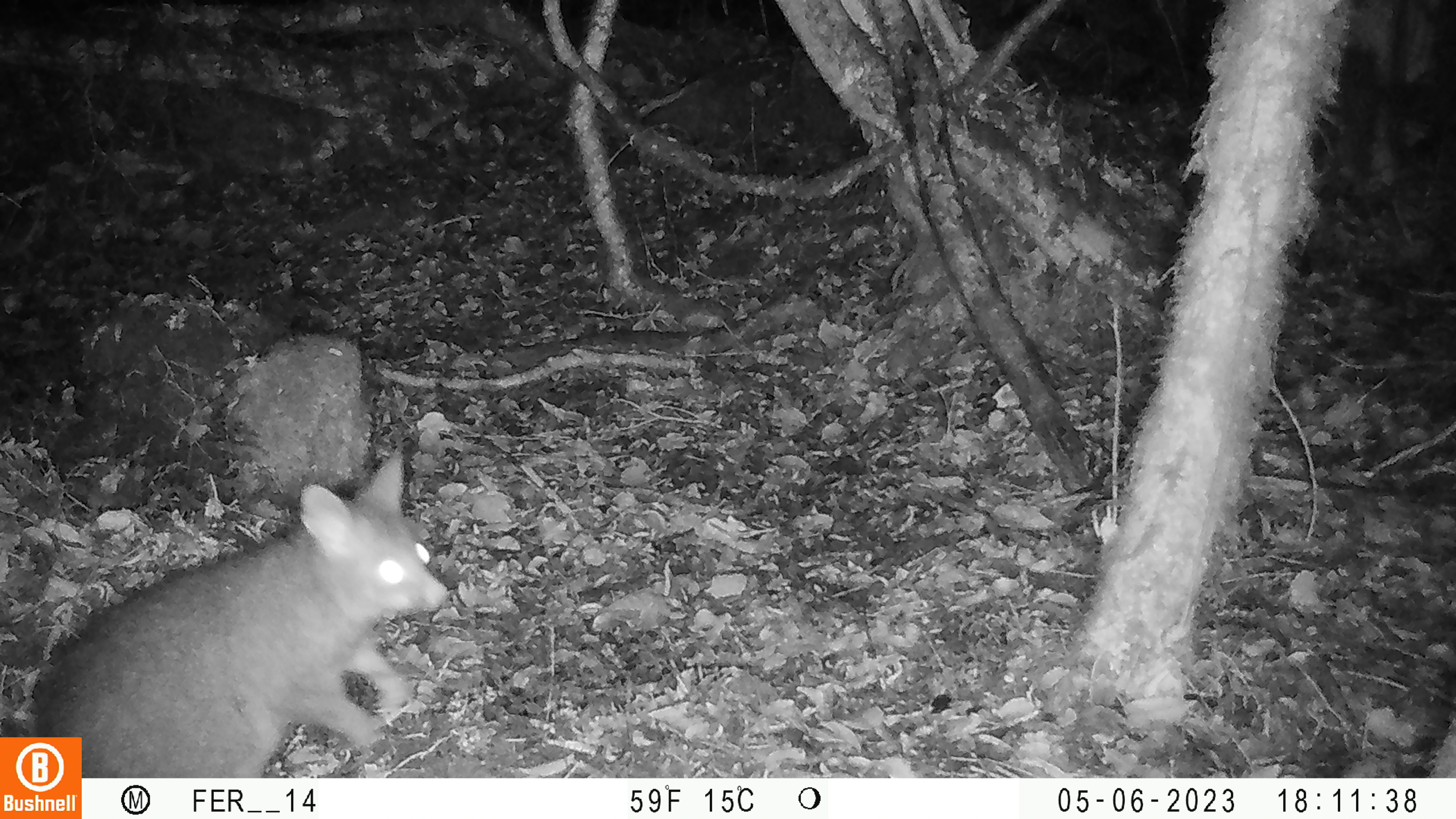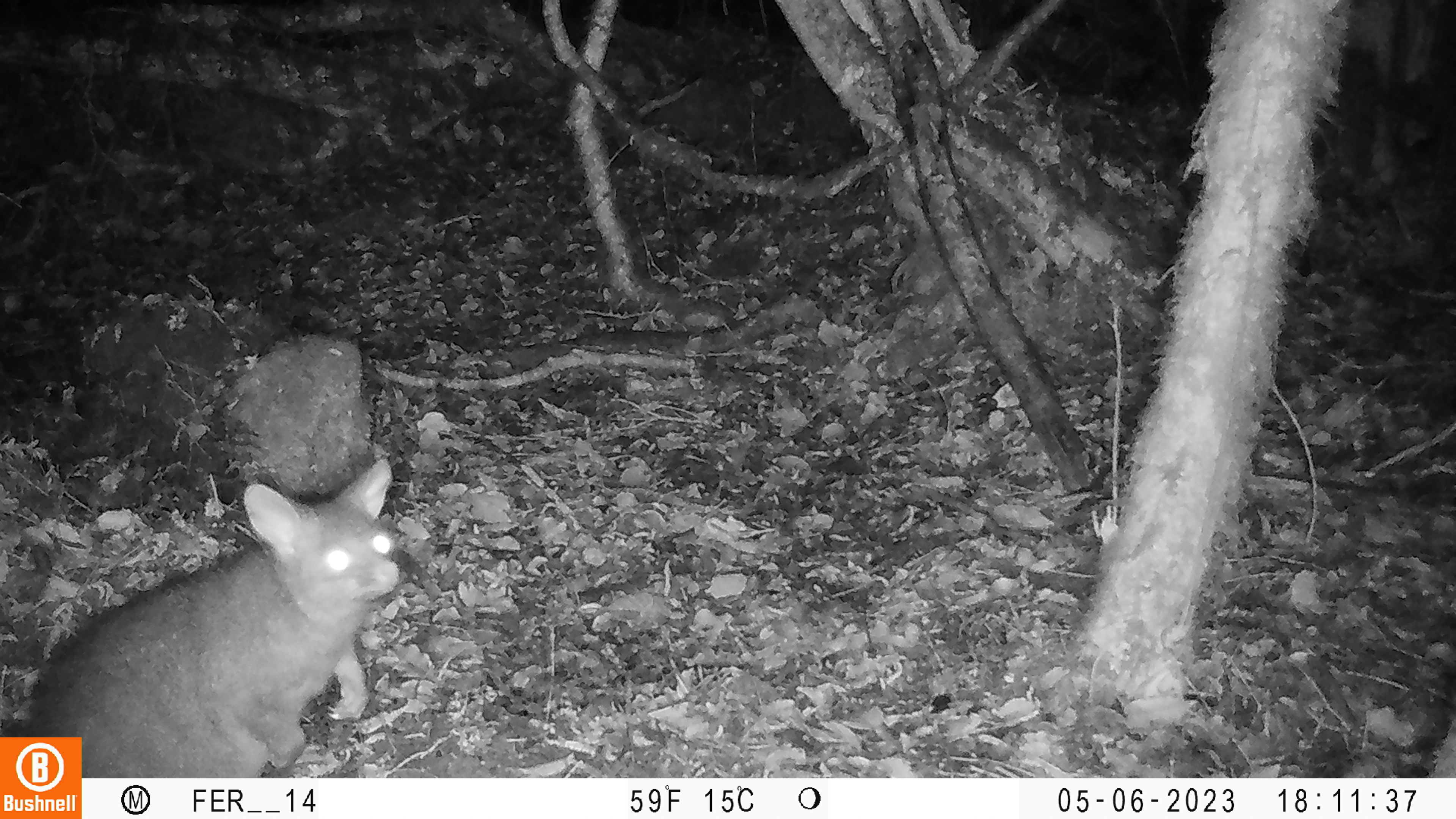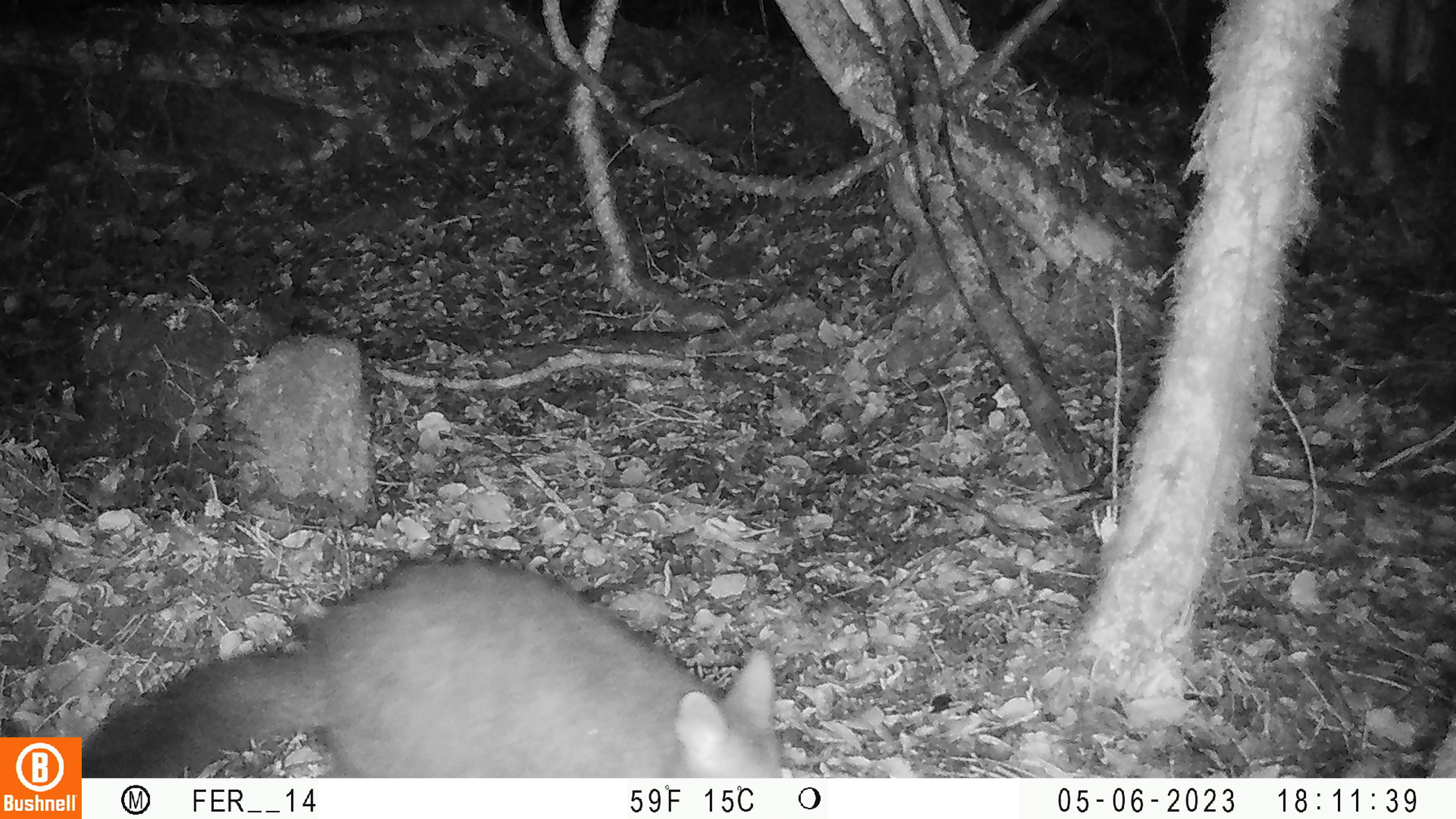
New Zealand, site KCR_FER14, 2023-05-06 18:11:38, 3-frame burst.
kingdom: Animalia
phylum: Chordata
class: Mammalia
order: Diprotodontia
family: Phalangeridae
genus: Trichosurus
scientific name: Trichosurus vulpecula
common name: common brushtail possum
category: possum